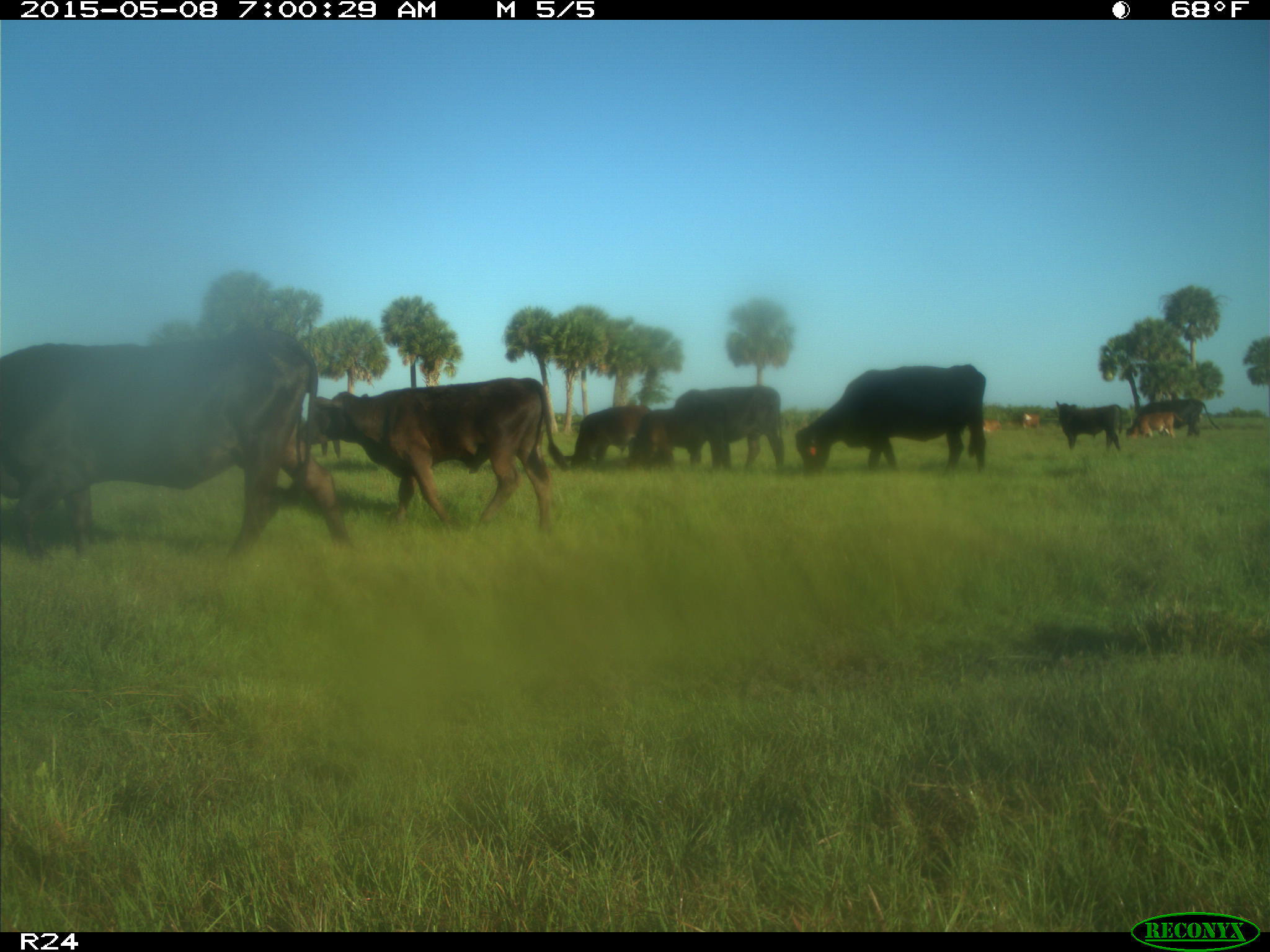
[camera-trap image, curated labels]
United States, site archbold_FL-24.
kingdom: Animalia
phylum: Chordata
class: Mammalia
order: Artiodactyla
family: Bovidae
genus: Bos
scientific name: Bos taurus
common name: domestic cow